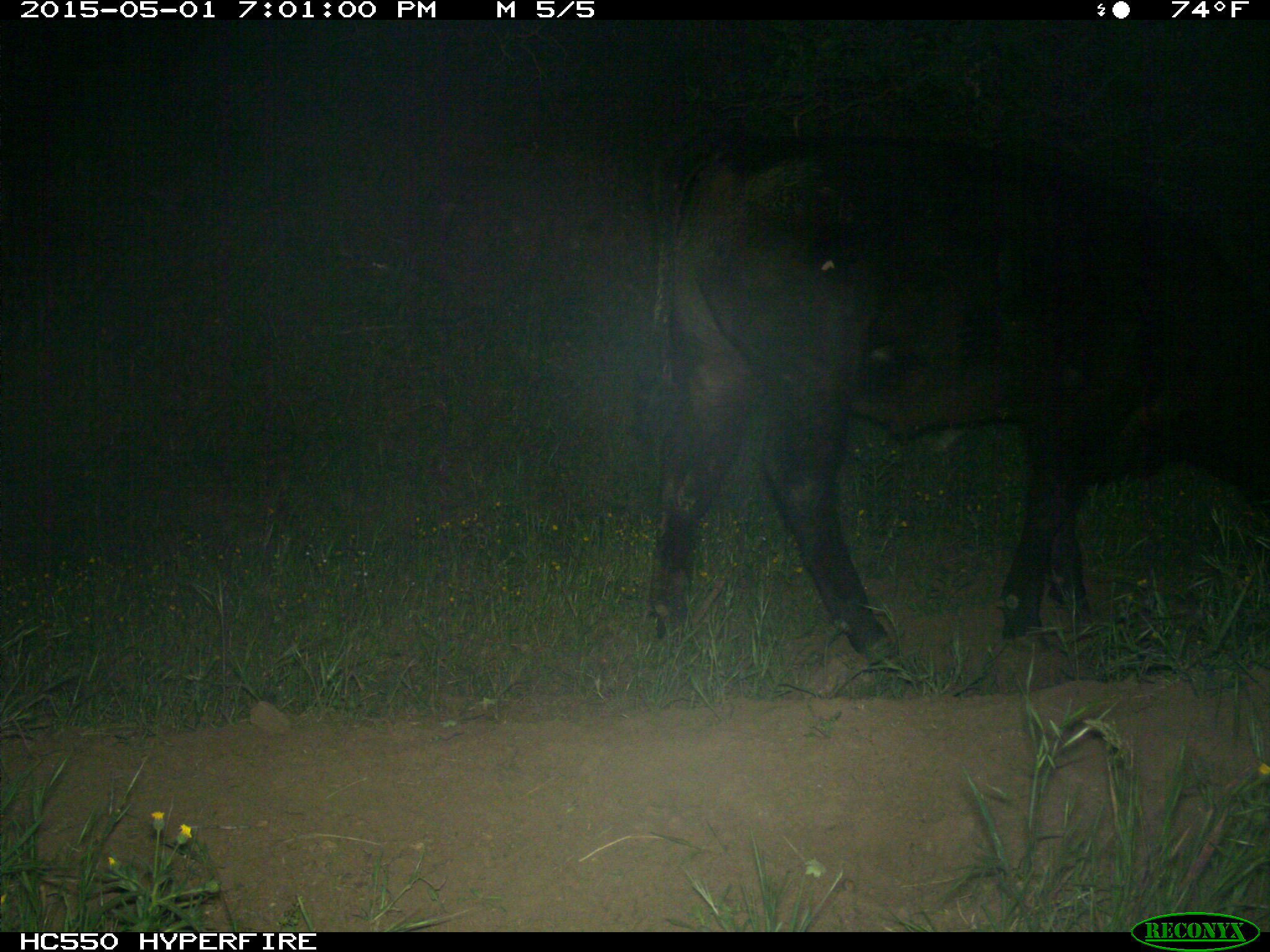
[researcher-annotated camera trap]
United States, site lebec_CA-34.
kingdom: Animalia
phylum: Chordata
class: Mammalia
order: Artiodactyla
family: Bovidae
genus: Bos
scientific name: Bos taurus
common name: domestic cow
Bos taurus (domestic cow).